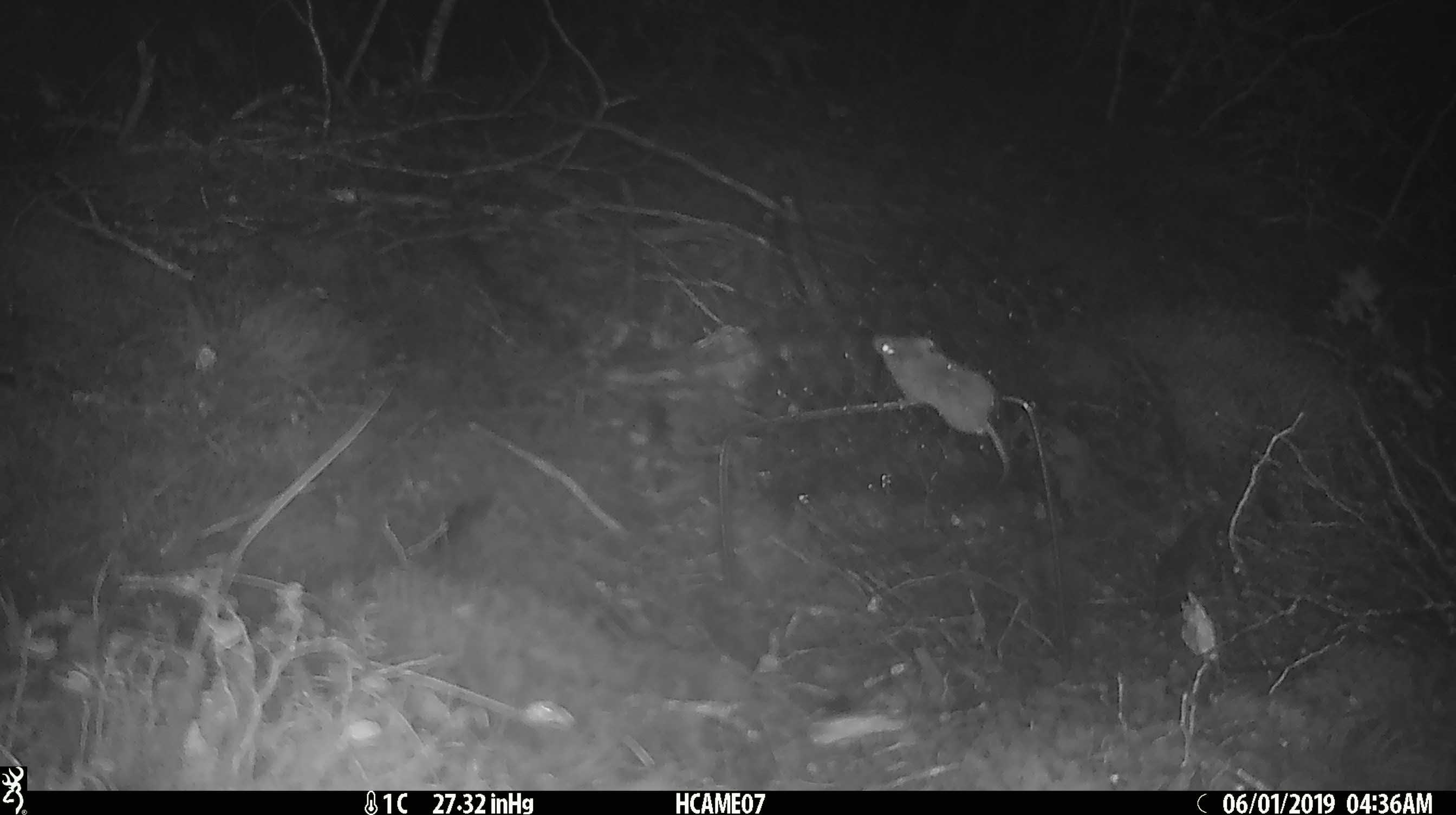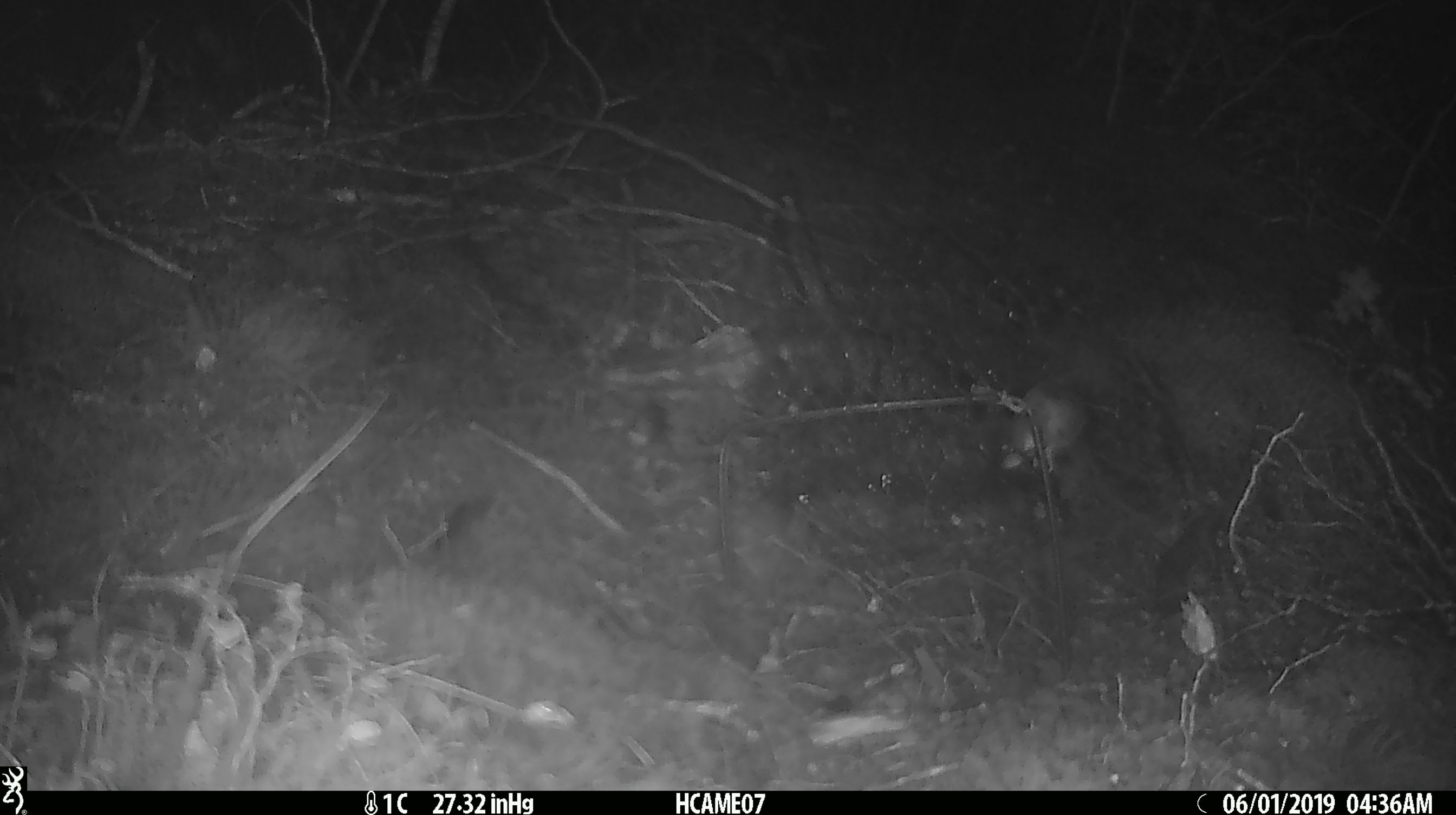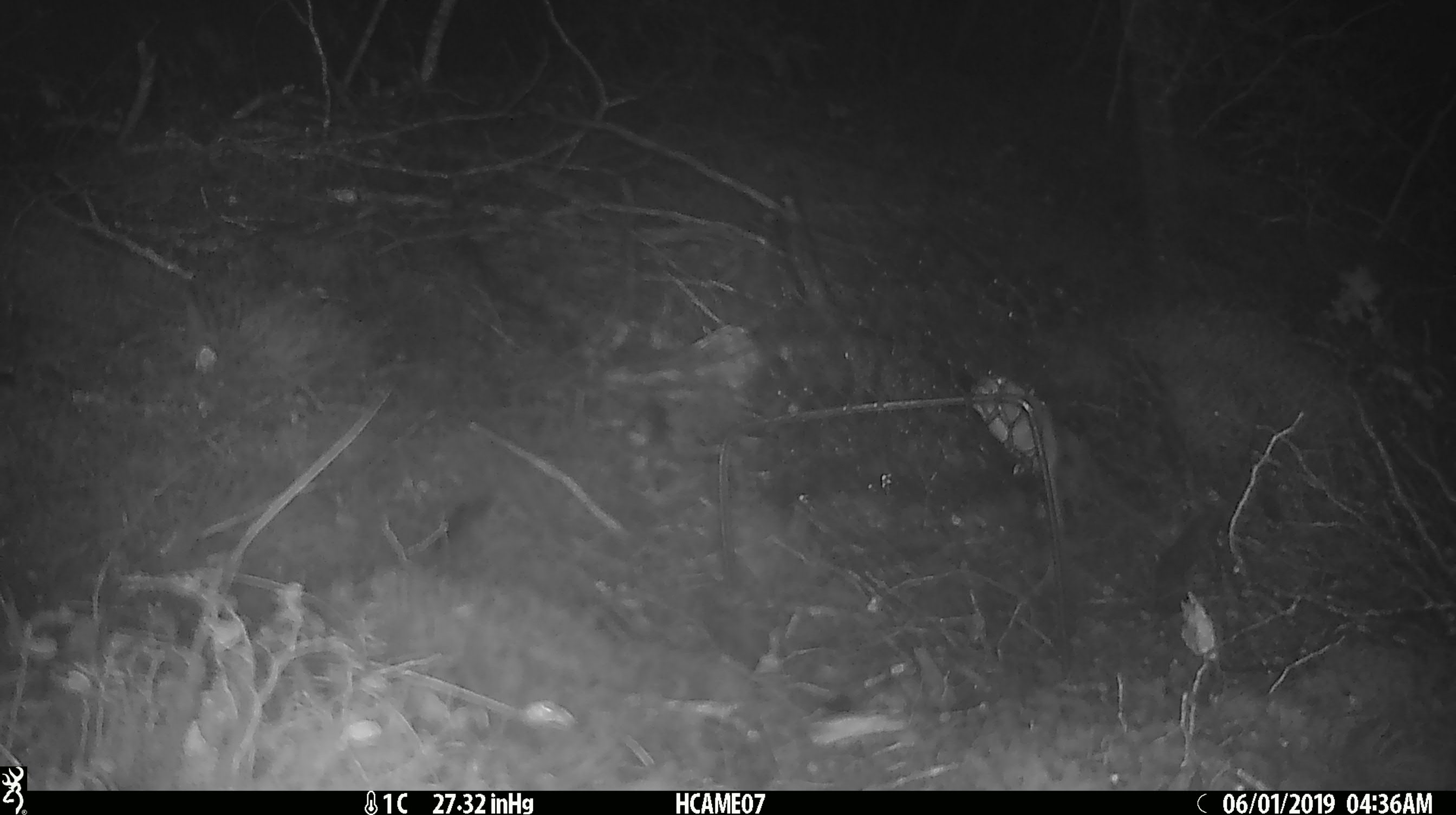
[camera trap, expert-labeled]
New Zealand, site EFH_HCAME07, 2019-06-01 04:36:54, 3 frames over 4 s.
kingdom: Animalia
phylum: Chordata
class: Mammalia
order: Rodentia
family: Muridae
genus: Mus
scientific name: Mus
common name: mouse